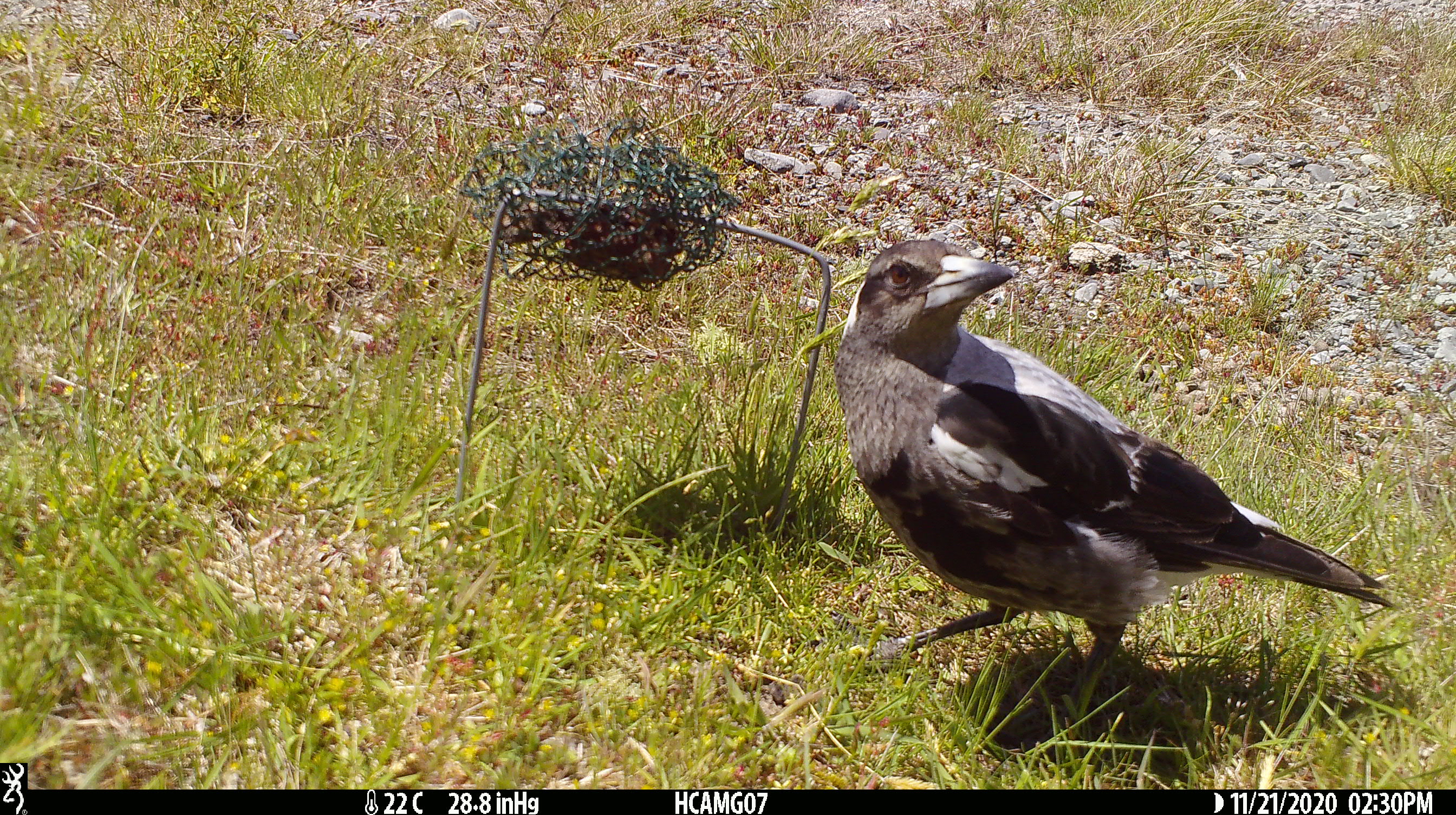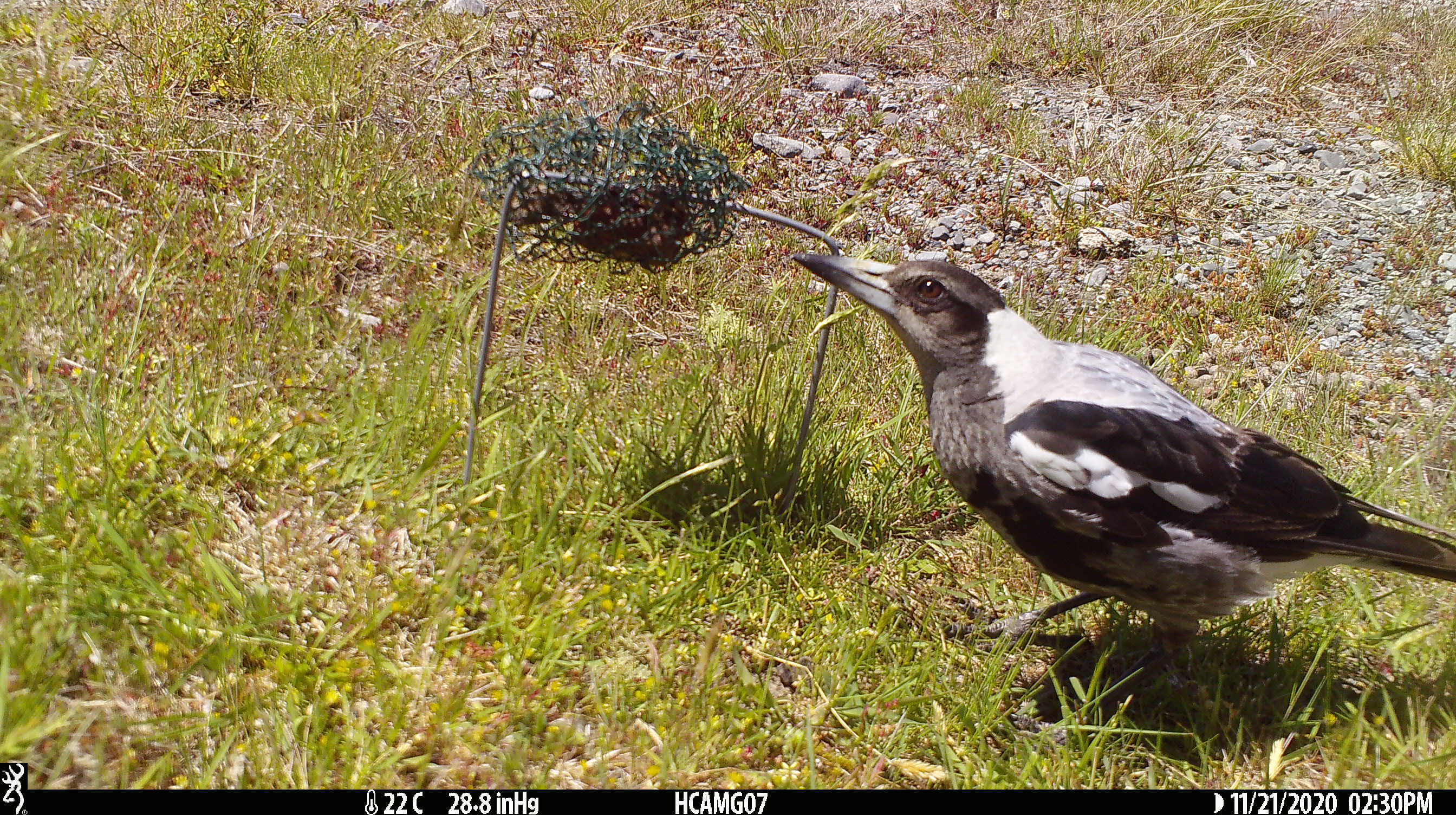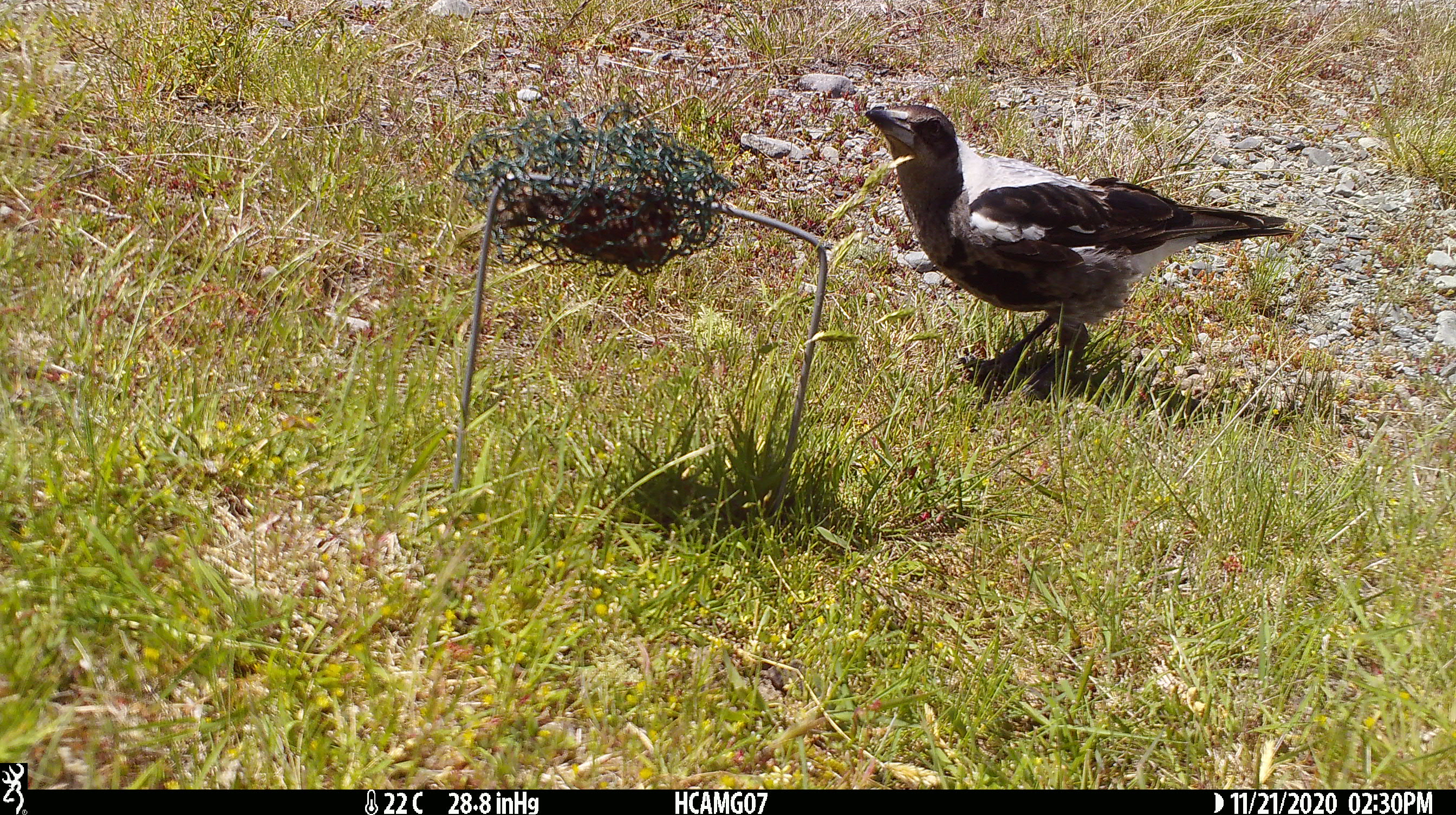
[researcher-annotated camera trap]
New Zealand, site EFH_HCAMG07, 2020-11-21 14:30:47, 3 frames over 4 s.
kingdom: Animalia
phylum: Chordata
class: Aves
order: Passeriformes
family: Artamidae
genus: Gymnorhina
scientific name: Gymnorhina tibicen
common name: australian magpie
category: magpie